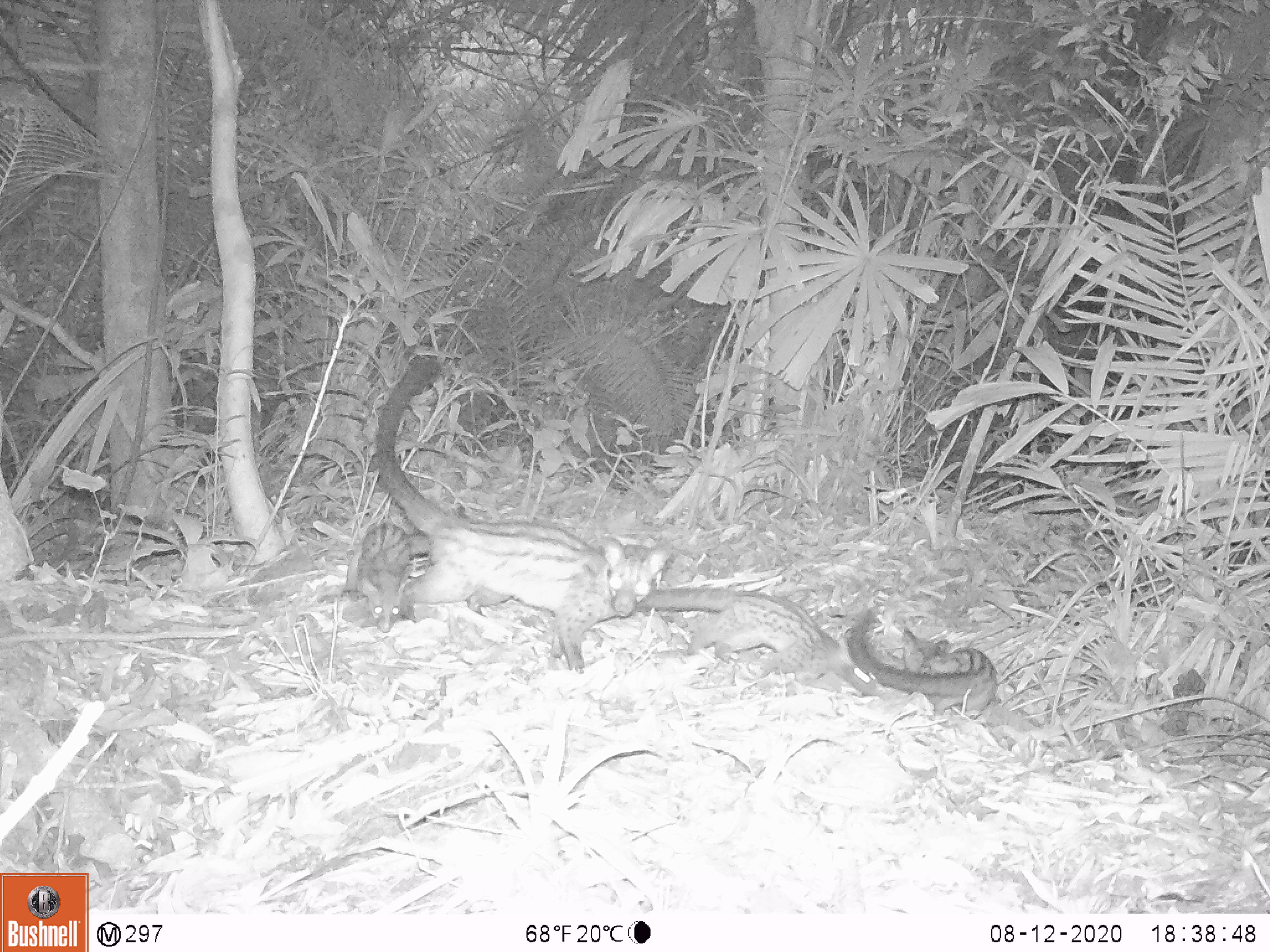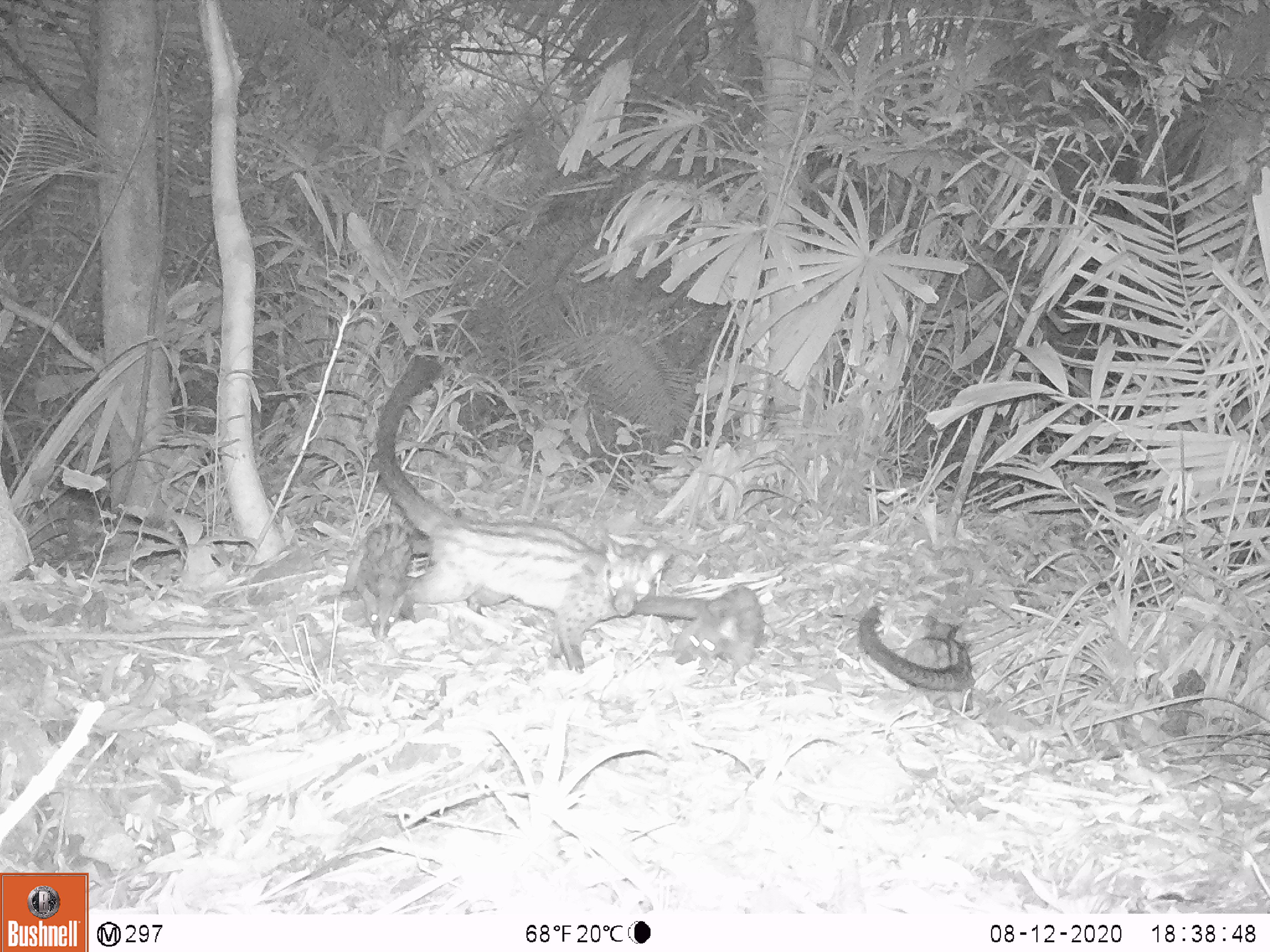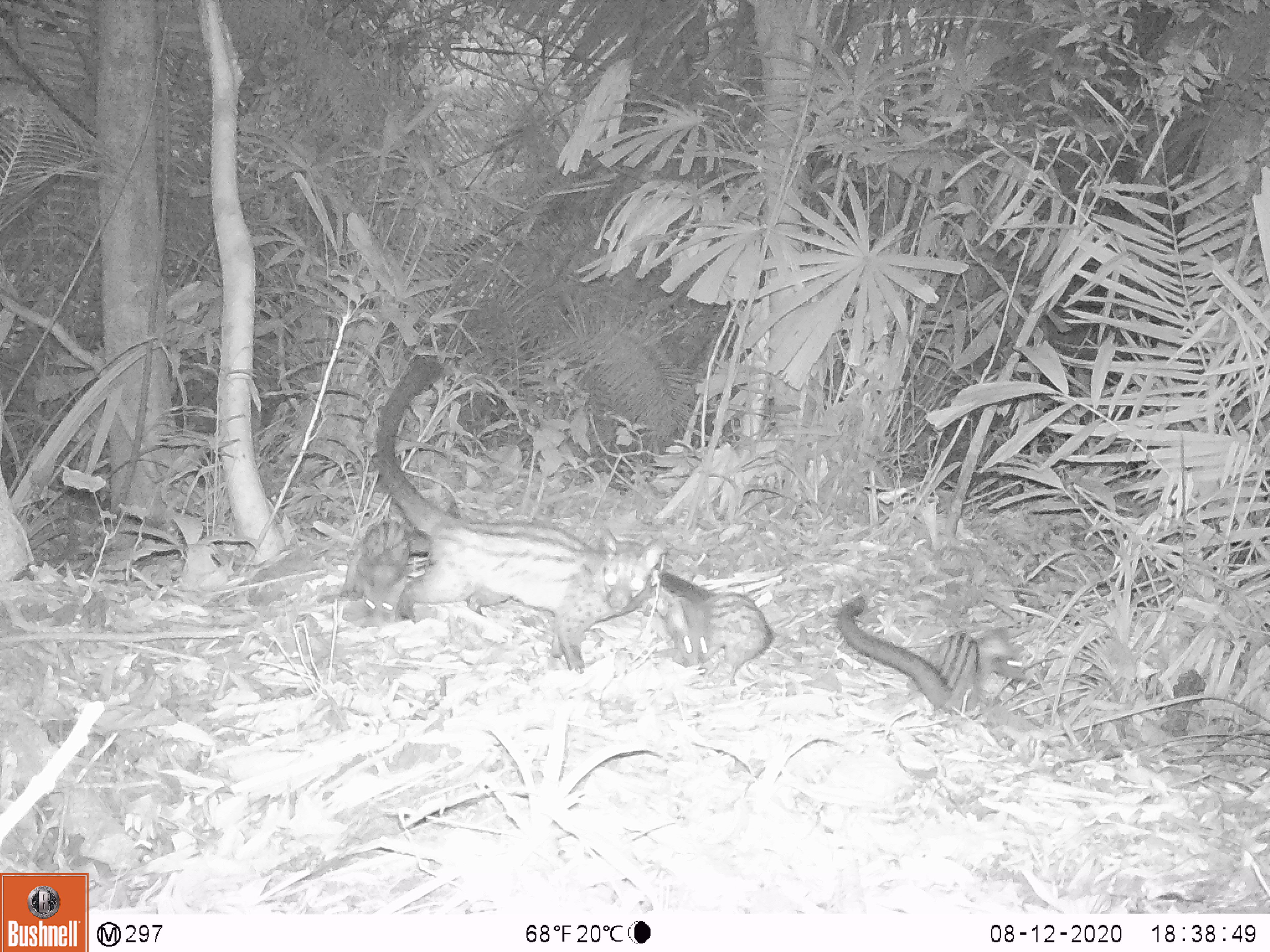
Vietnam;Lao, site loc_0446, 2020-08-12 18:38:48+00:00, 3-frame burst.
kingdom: Animalia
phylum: Chordata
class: Mammalia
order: Carnivora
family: Viverridae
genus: Paradoxurus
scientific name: Paradoxurus hermaphroditus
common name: common palm civet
Common palm civet (Paradoxurus hermaphroditus). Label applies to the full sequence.